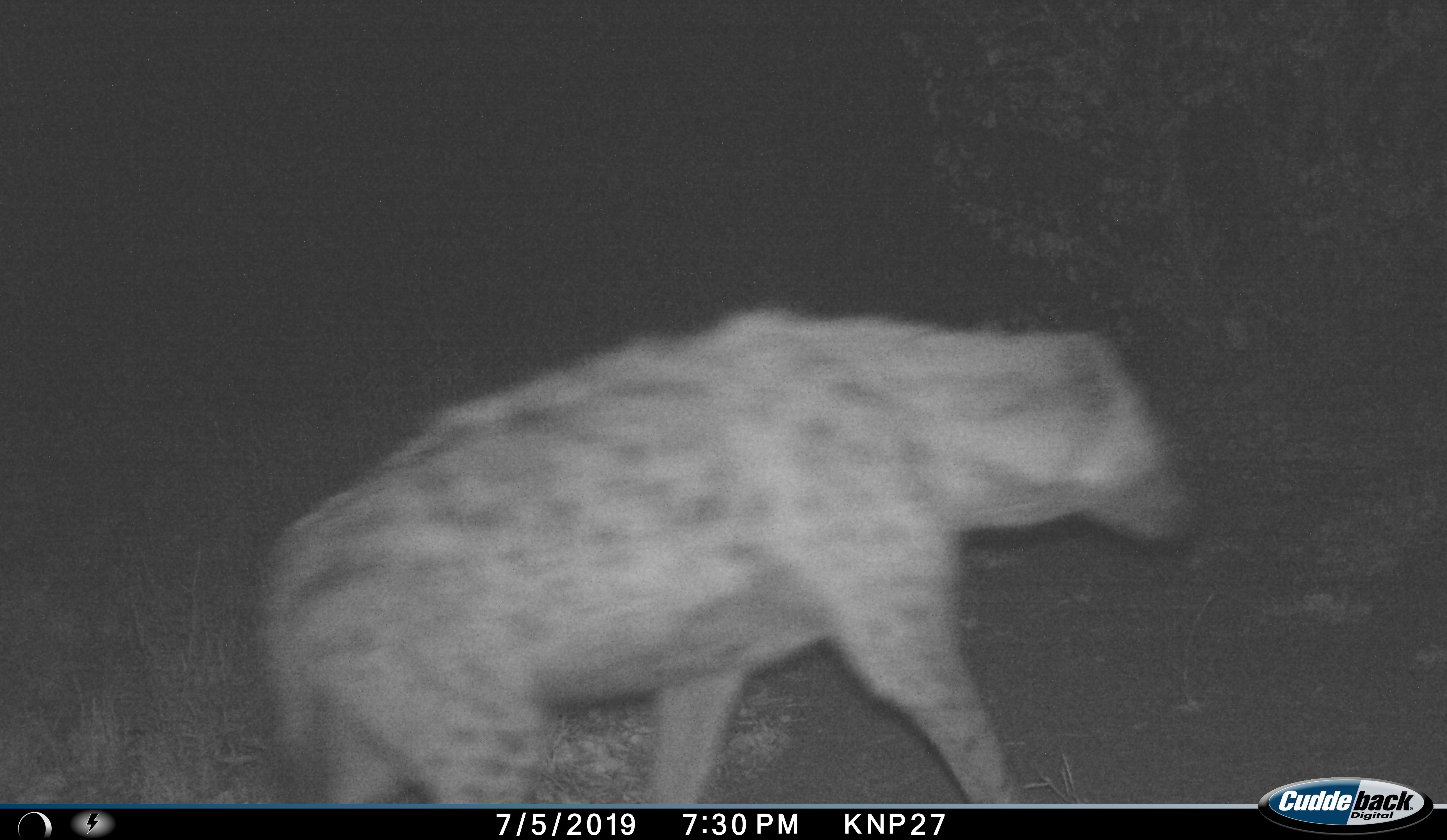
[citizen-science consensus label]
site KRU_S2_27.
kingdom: Animalia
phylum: Chordata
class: Mammalia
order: Carnivora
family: Hyaenidae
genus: Crocuta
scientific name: Crocuta crocuta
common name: spotted hyena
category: hyenaspotted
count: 1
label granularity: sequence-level